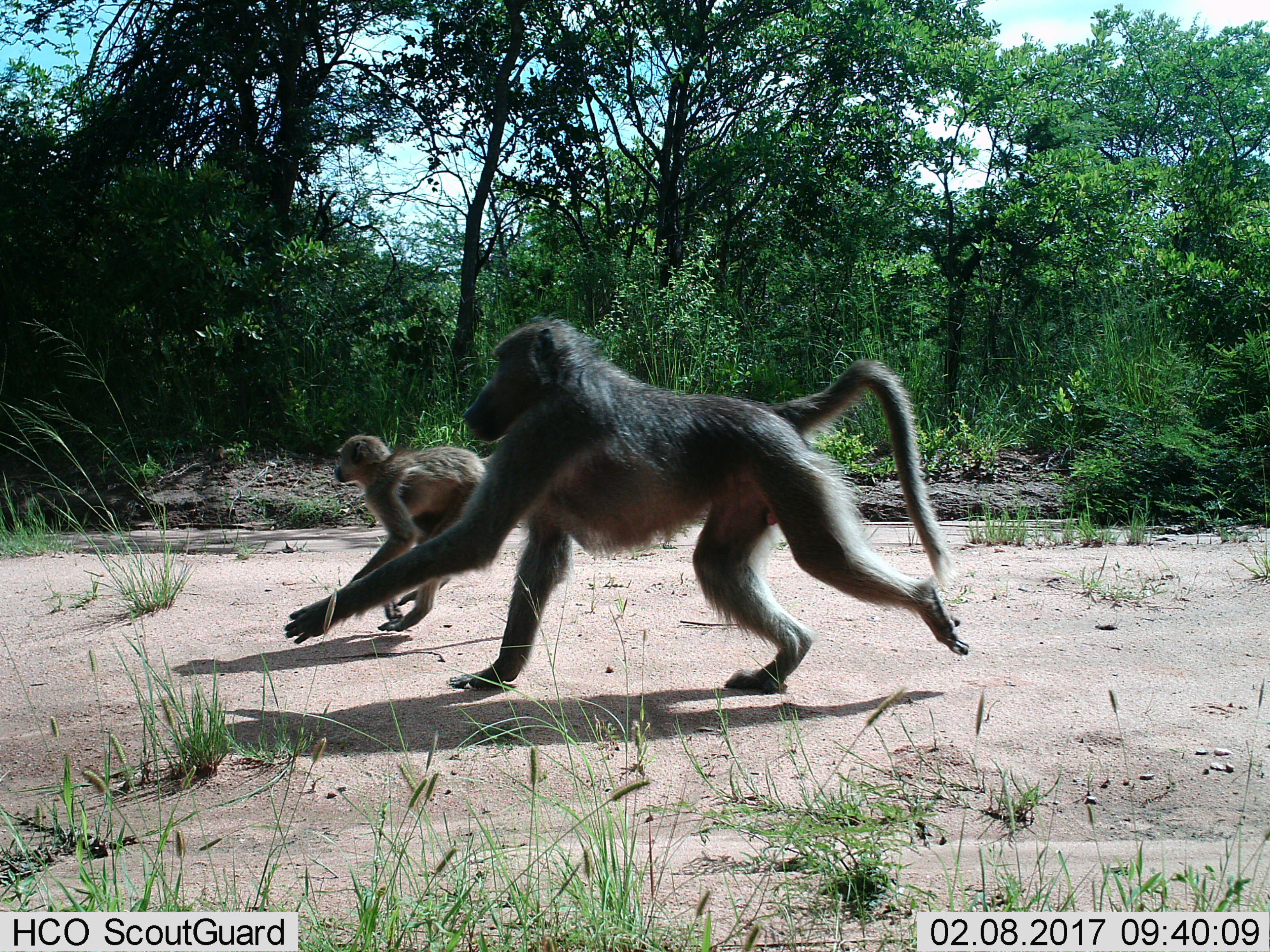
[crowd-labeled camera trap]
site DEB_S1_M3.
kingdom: Animalia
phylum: Chordata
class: Mammalia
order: Primates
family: Cercopithecidae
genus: Papio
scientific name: Papio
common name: baboon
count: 2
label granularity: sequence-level